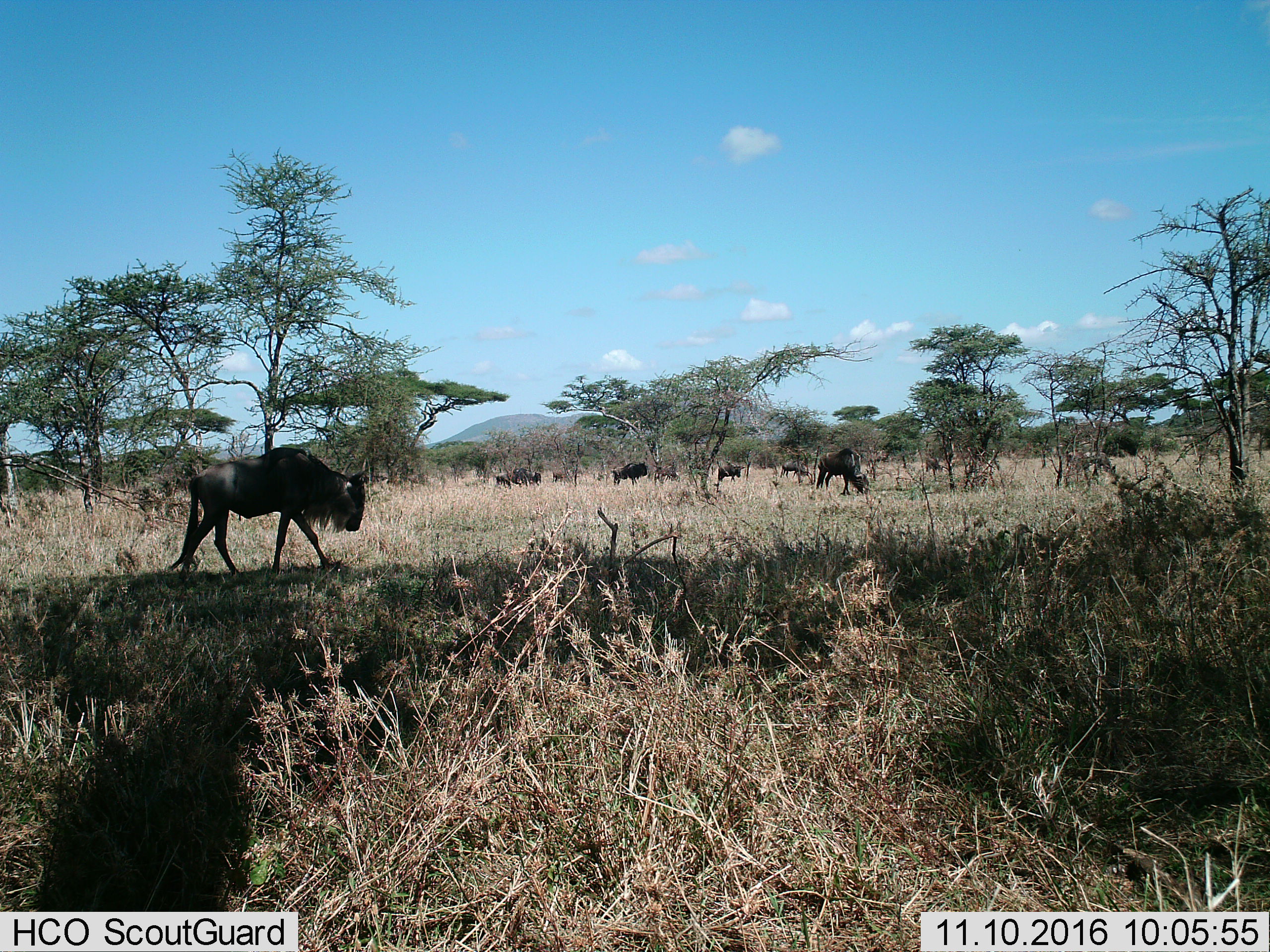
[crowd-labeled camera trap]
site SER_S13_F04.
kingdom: Animalia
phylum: Chordata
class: Mammalia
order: Artiodactyla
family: Bovidae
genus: Connochaetes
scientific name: Connochaetes taurinus taurinus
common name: blue wildebeest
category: wildebeestblue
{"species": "wildebeestblue (blue wildebeest) (Connochaetes taurinus taurinus)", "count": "11-50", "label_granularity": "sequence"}